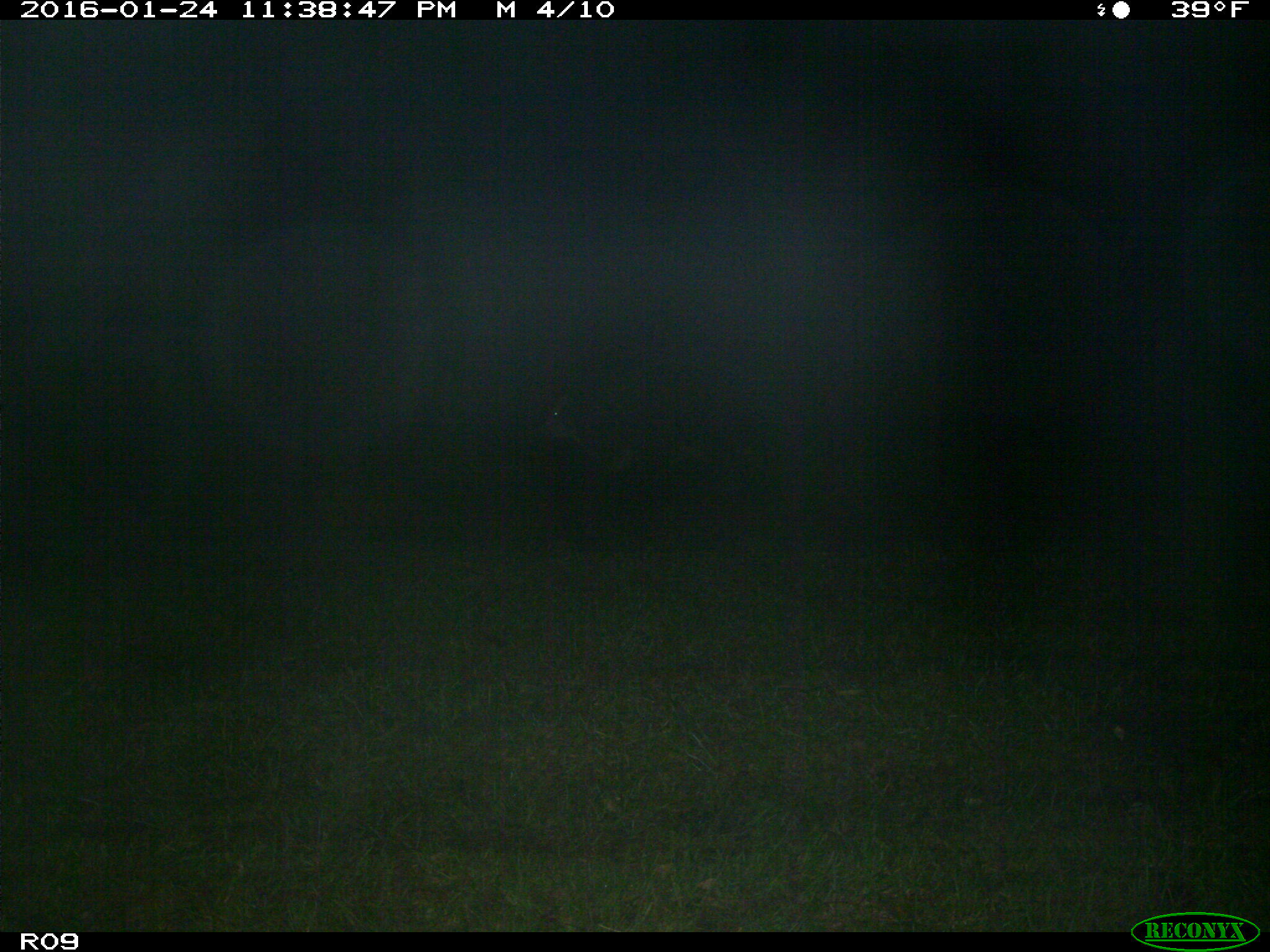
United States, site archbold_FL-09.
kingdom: Animalia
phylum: Chordata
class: Mammalia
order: Artiodactyla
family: Bovidae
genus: Bos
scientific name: Bos taurus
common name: domestic cow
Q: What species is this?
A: Bos taurus (domestic cow).